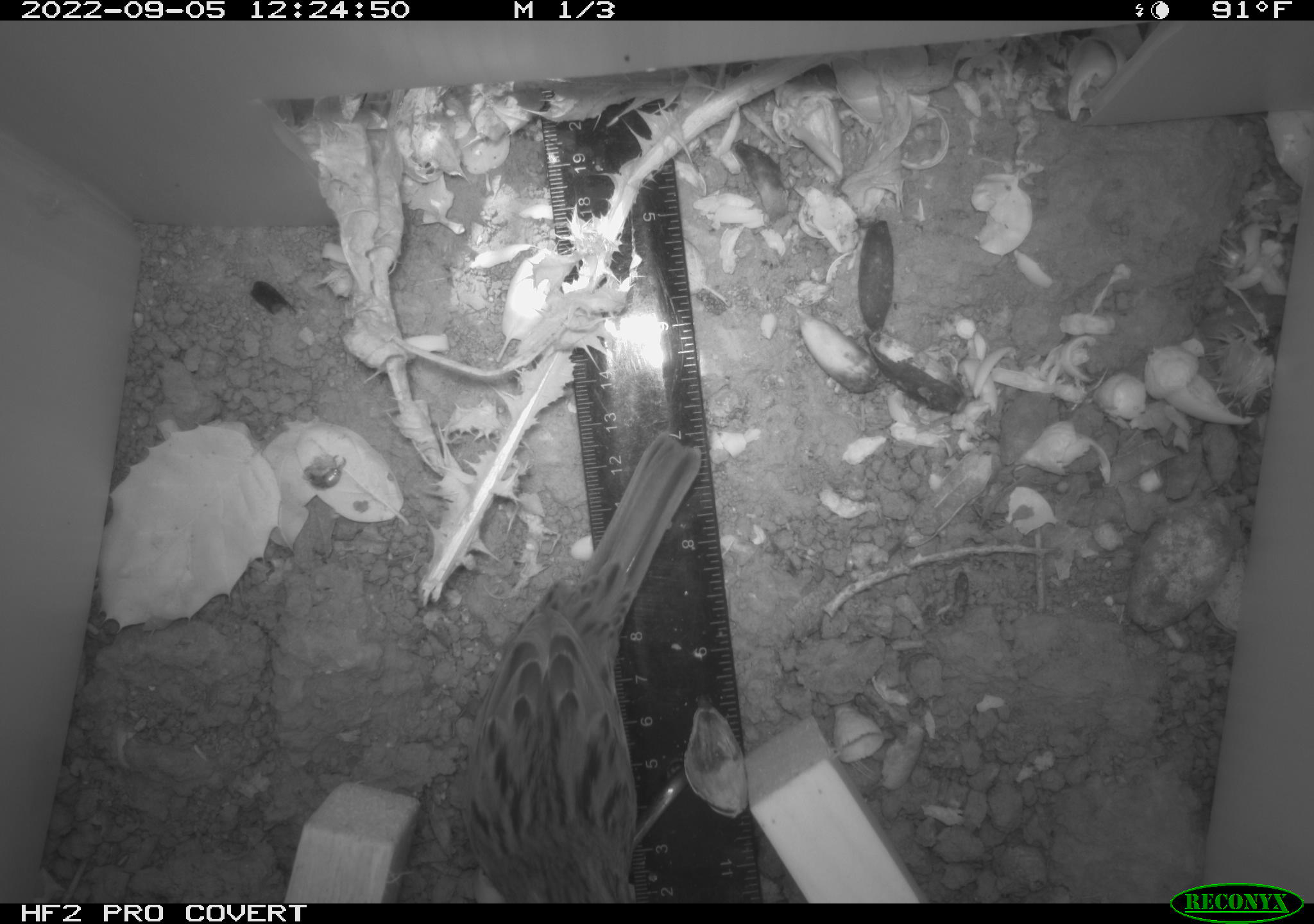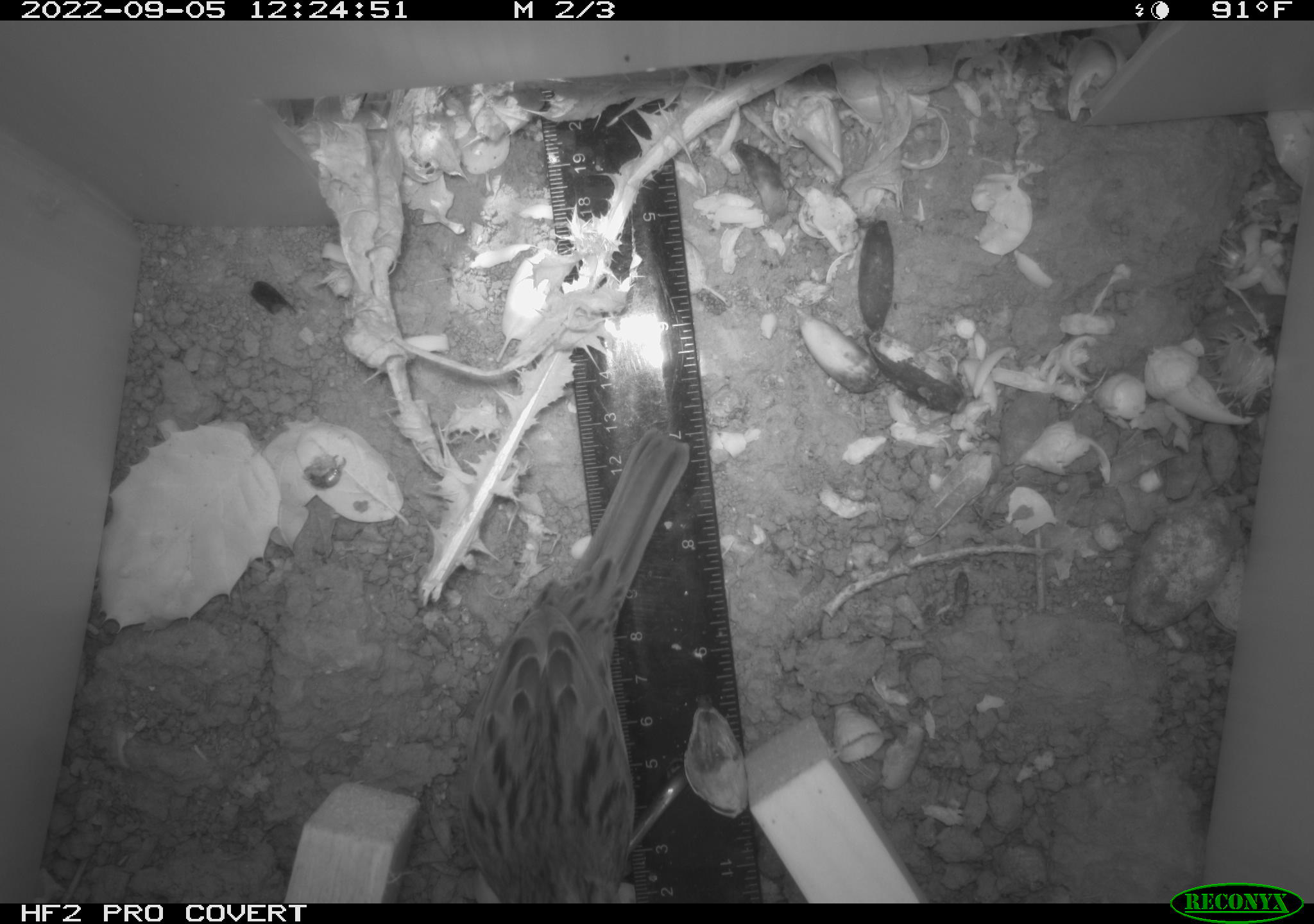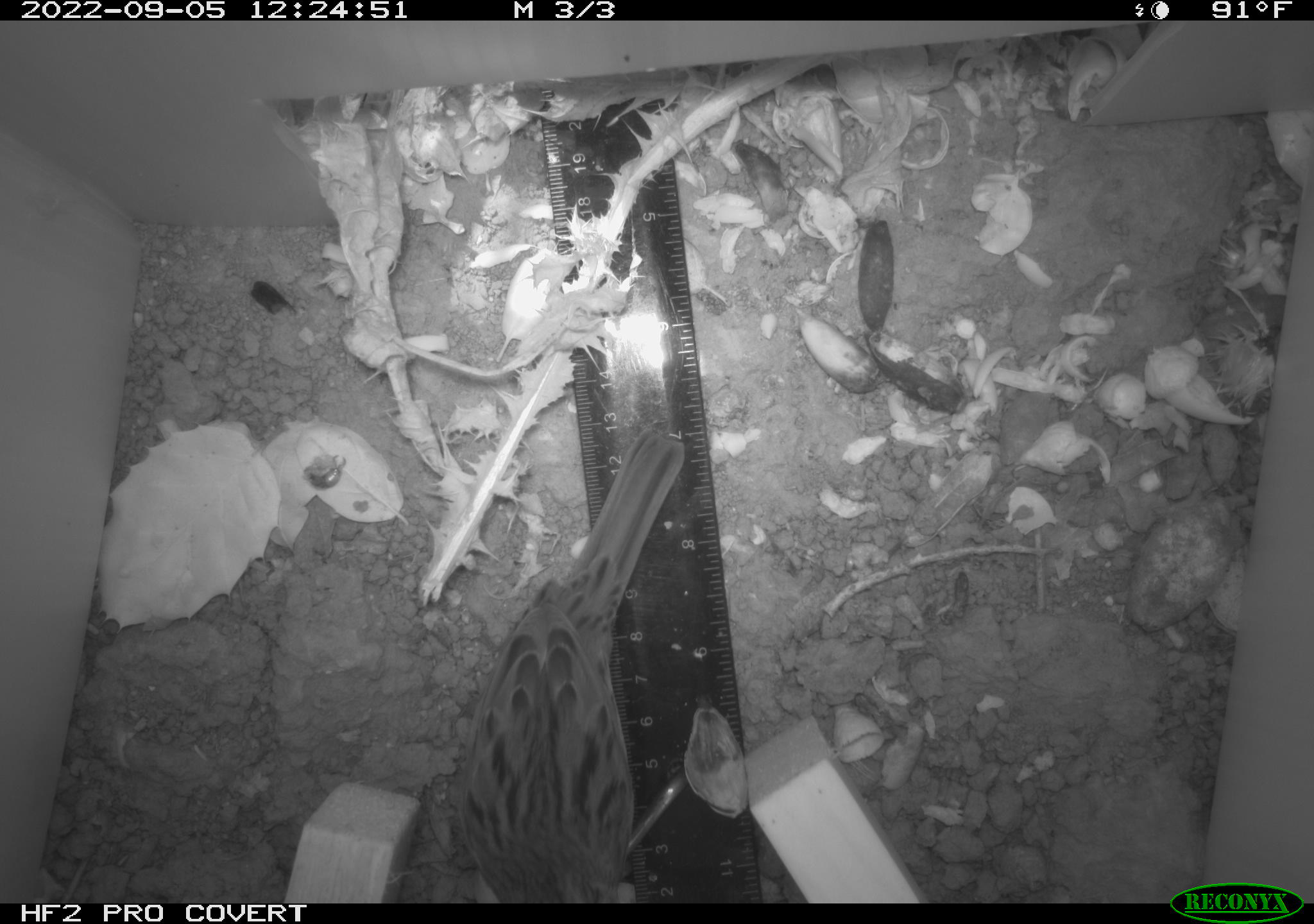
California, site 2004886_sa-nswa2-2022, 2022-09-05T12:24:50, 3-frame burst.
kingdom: Animalia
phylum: Chordata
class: Aves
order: Passeriformes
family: Passerellidae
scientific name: Passerellidae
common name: new world sparrows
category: passerellidae family